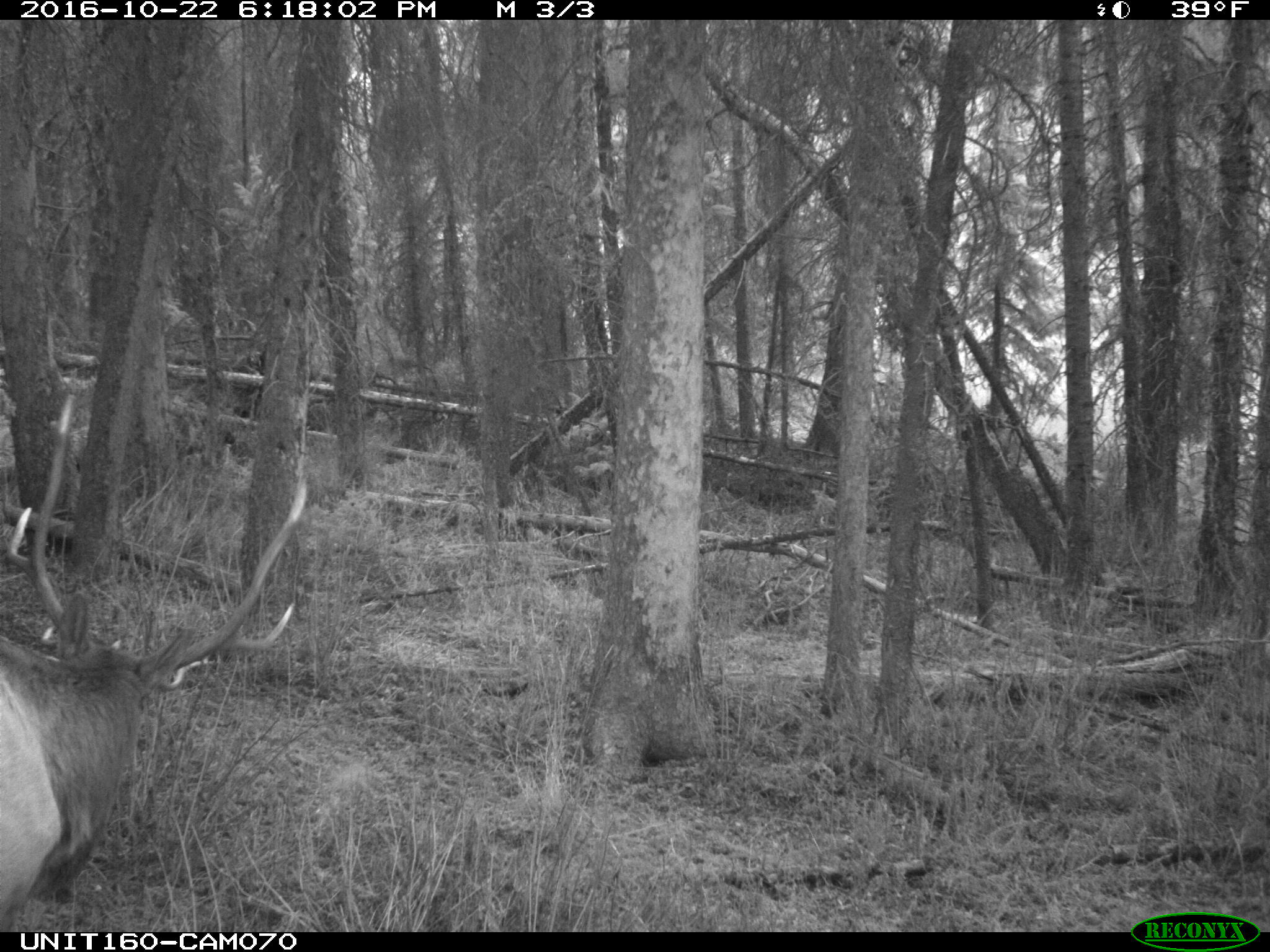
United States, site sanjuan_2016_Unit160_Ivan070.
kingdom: Animalia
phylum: Chordata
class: Mammalia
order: Artiodactyla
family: Cervidae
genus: Cervus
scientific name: Cervus elaphus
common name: red deer